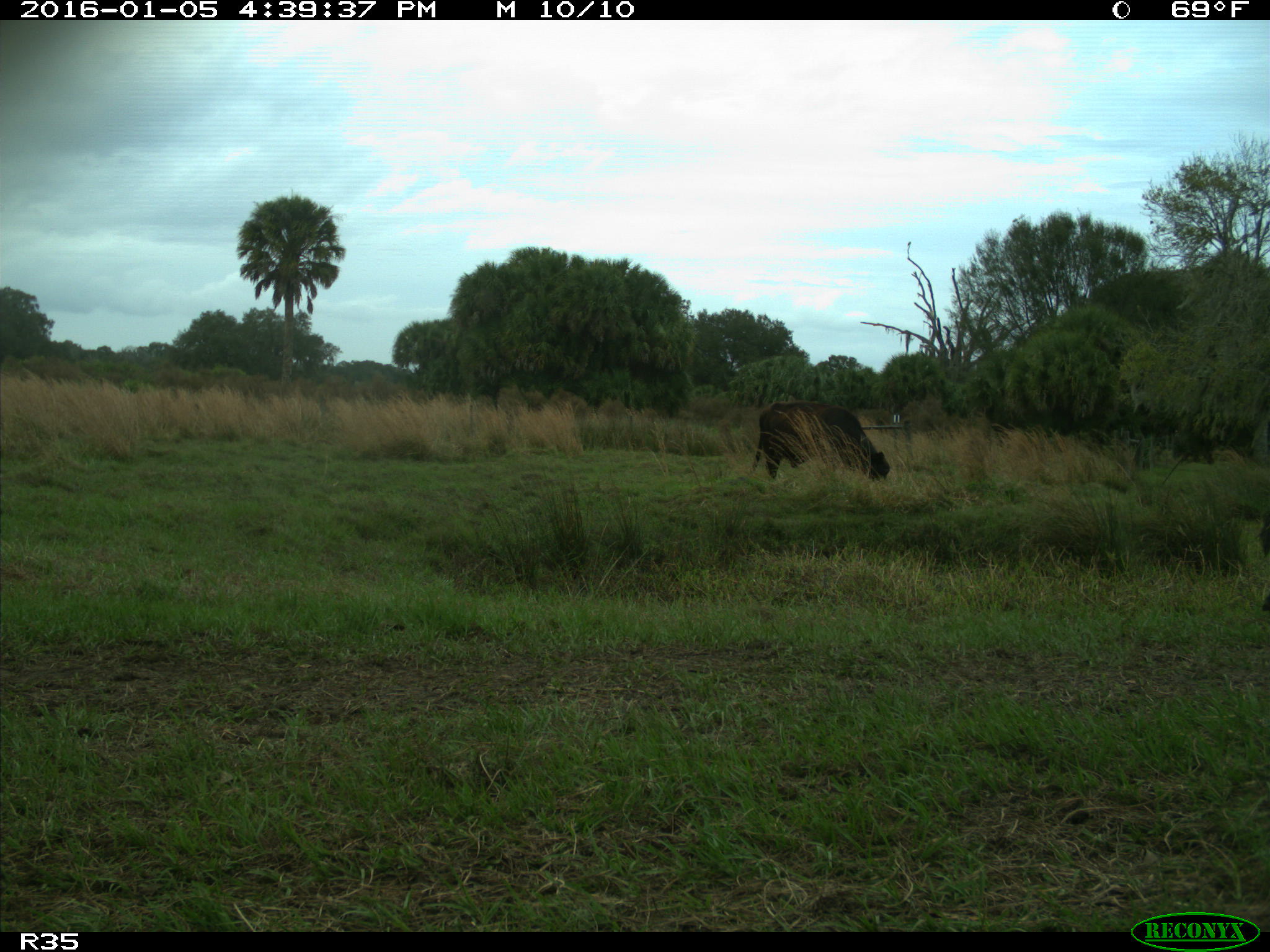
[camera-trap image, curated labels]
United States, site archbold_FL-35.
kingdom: Animalia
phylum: Chordata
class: Mammalia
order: Artiodactyla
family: Bovidae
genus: Bos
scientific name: Bos taurus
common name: domestic cow